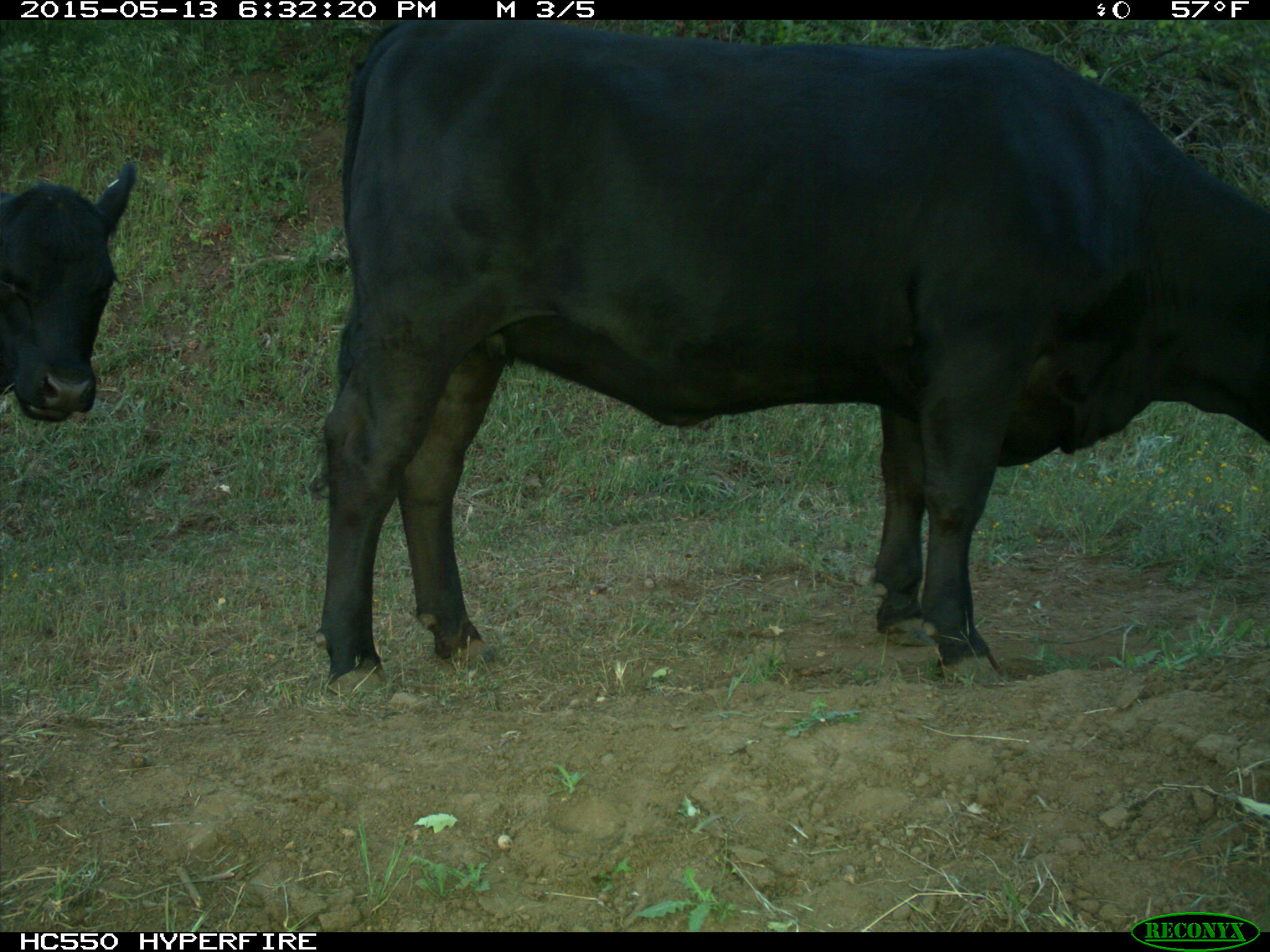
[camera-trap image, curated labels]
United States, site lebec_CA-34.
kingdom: Animalia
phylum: Chordata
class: Mammalia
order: Artiodactyla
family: Bovidae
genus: Bos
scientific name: Bos taurus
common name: domestic cow